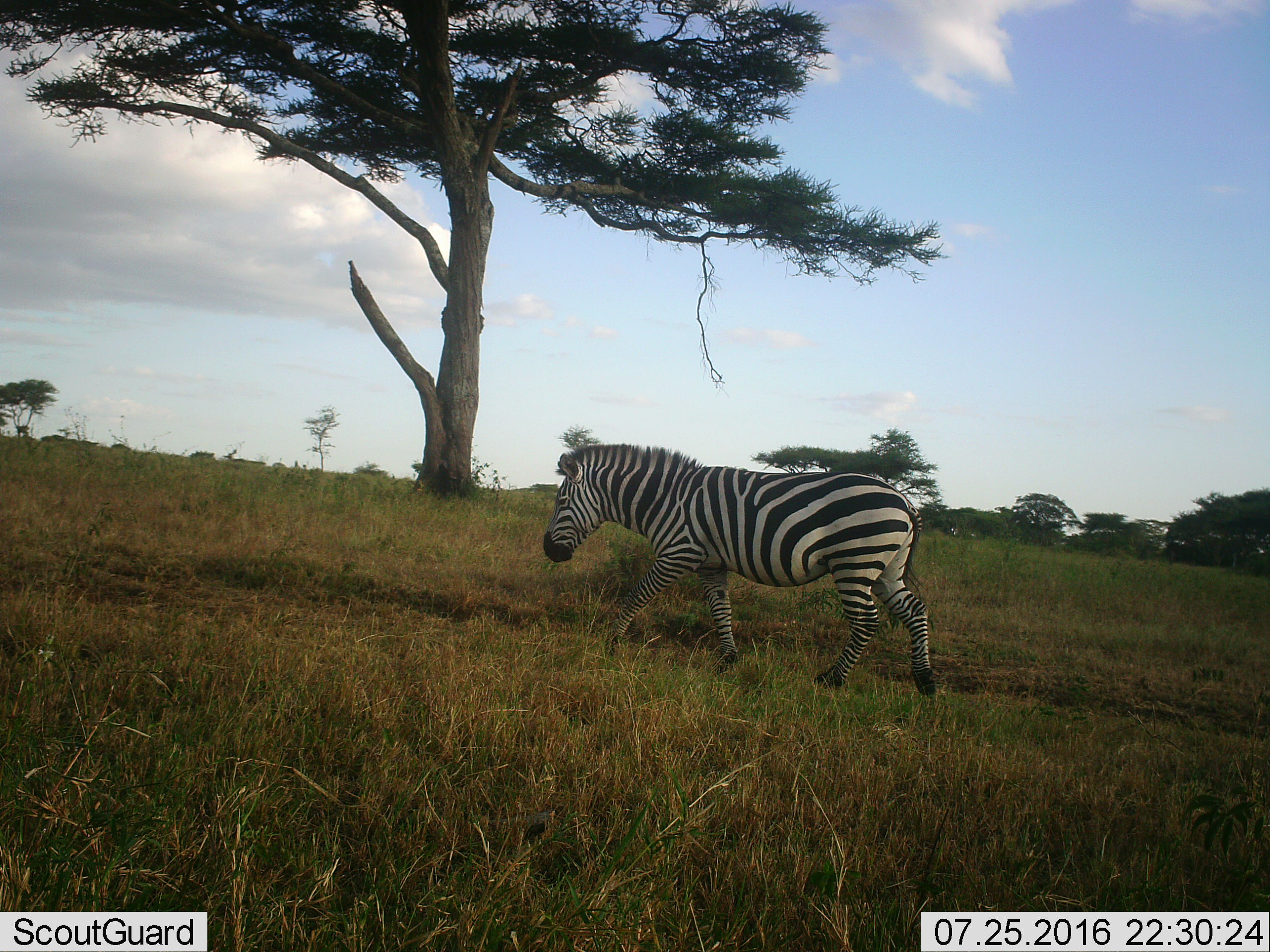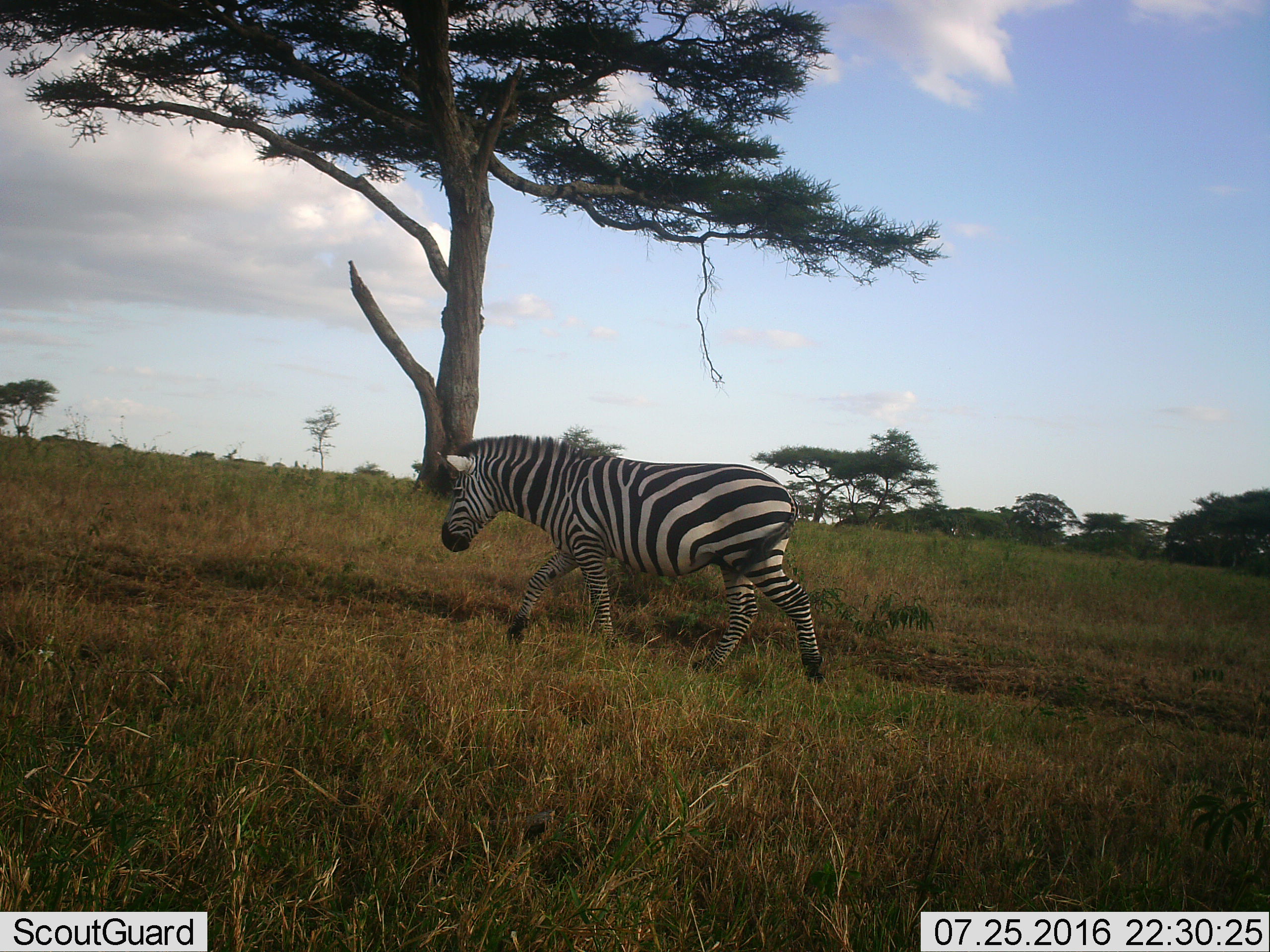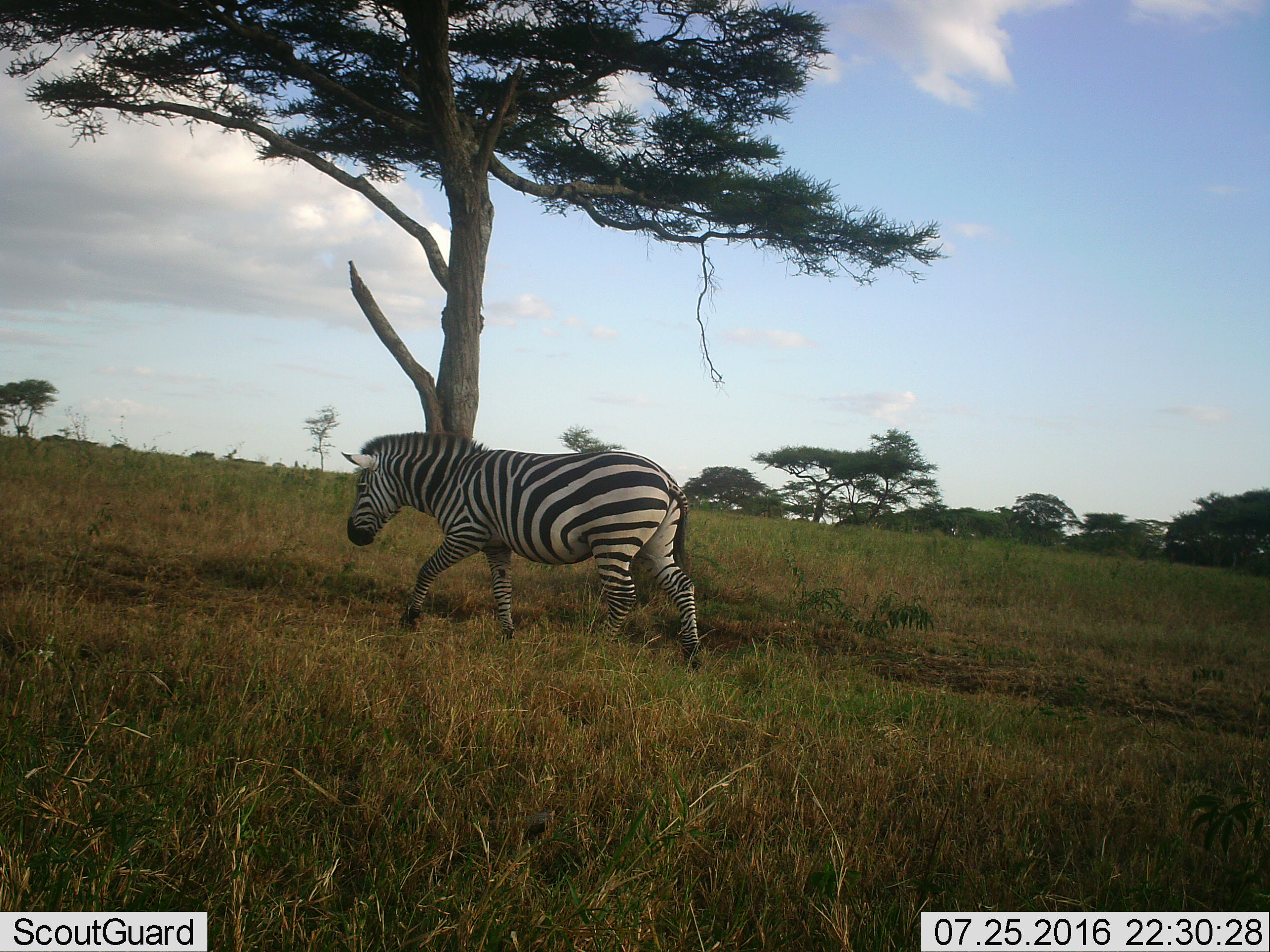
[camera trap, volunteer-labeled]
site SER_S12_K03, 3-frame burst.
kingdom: Animalia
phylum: Chordata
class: Mammalia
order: Perissodactyla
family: Equidae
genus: Equus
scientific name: Equus quagga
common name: plains zebra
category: zebraplains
Zebraplains (plains zebra) (Equus quagga), count 1. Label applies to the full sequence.